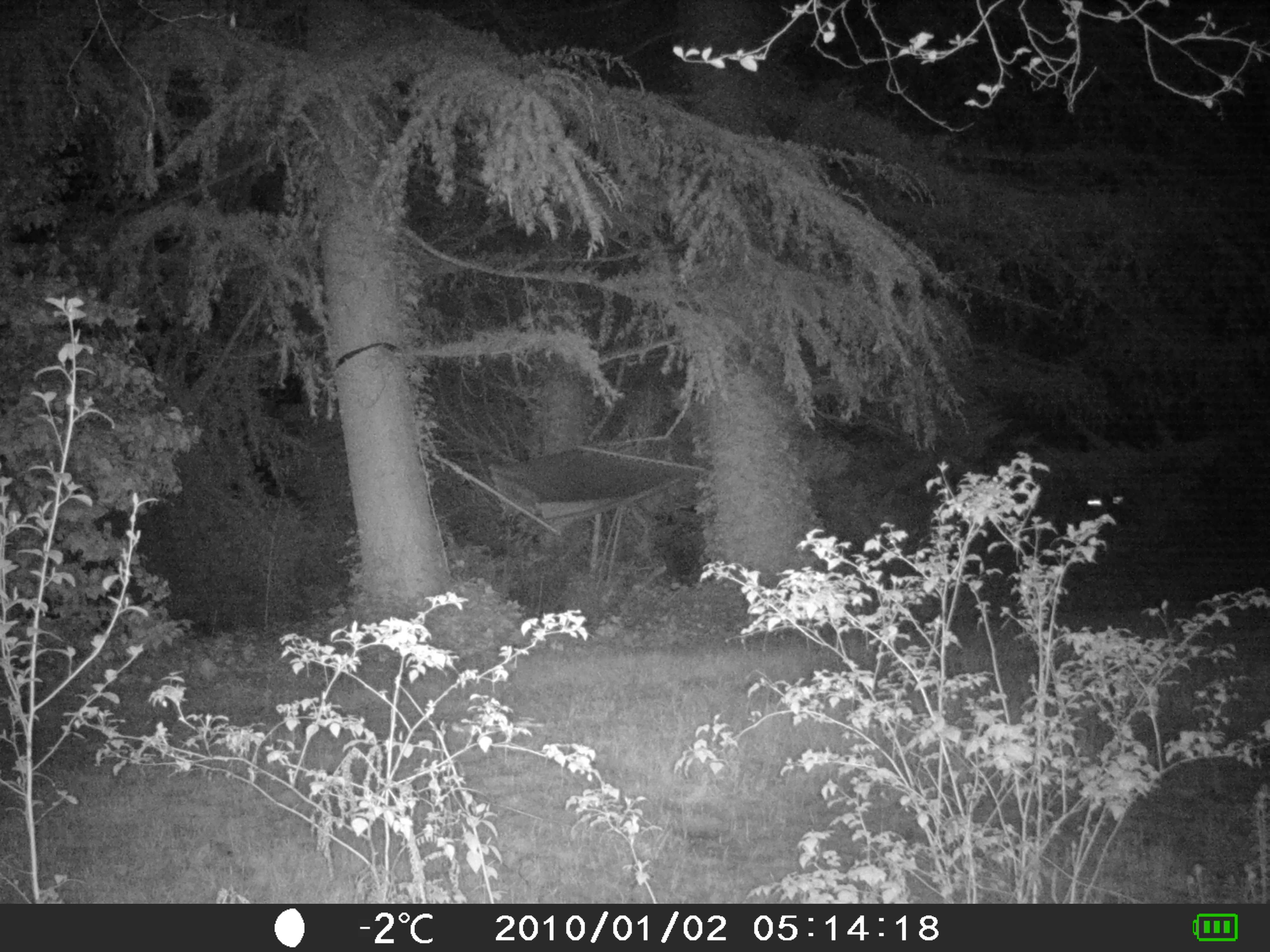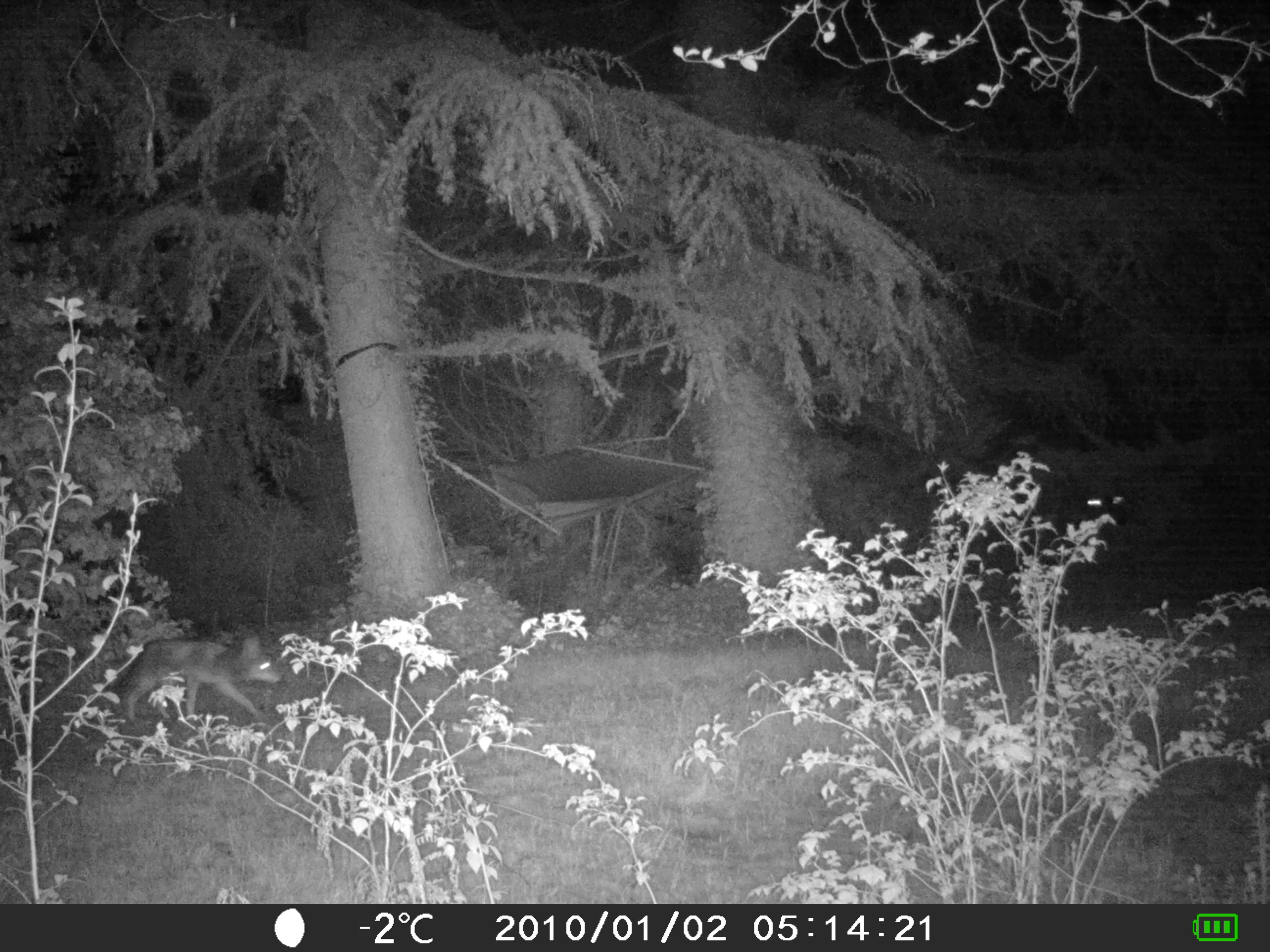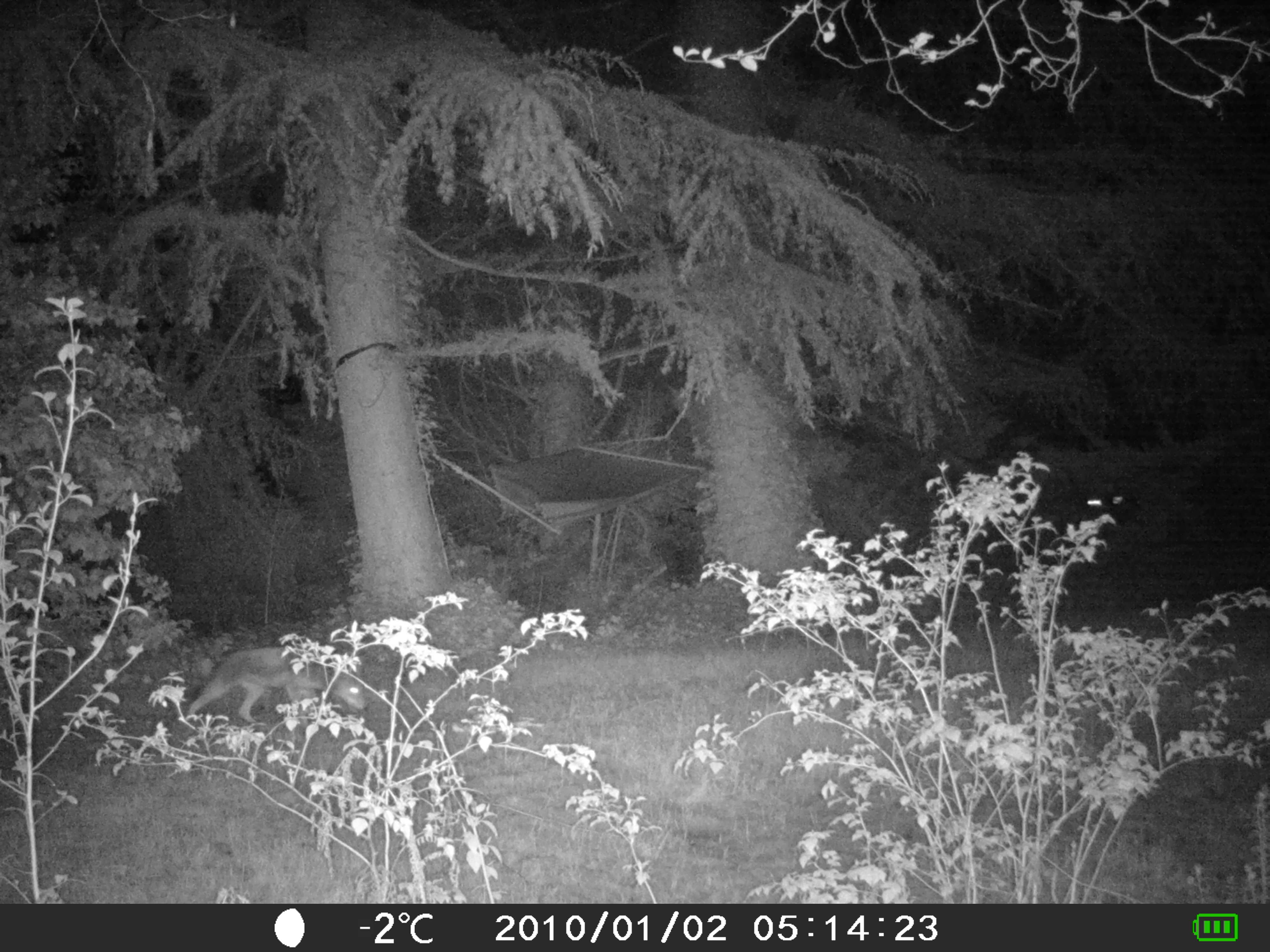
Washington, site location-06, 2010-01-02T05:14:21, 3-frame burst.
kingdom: Animalia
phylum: Chordata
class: Mammalia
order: Carnivora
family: Canidae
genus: Canis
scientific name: Canis latrans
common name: coyote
Coyote (Canis latrans).